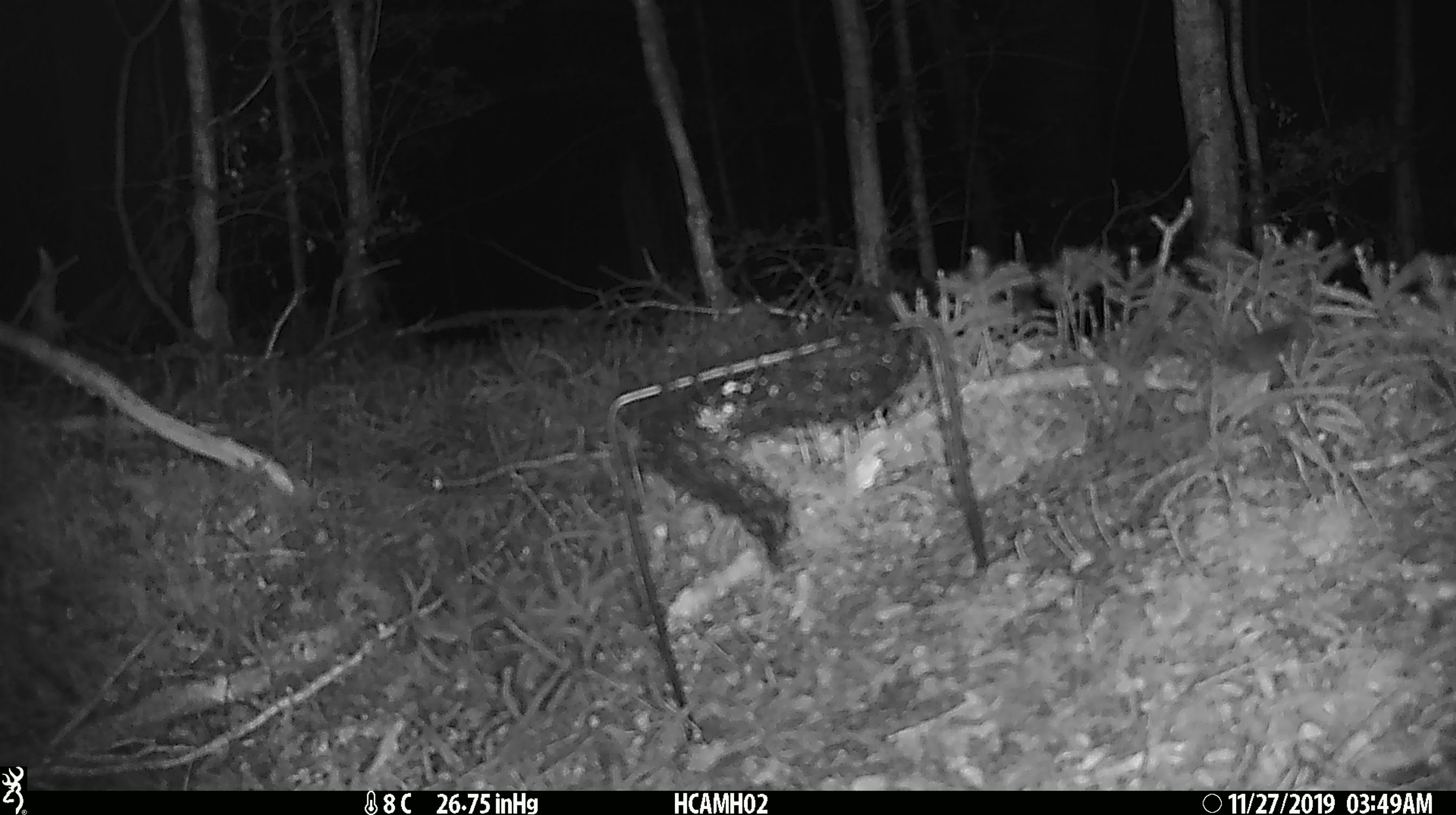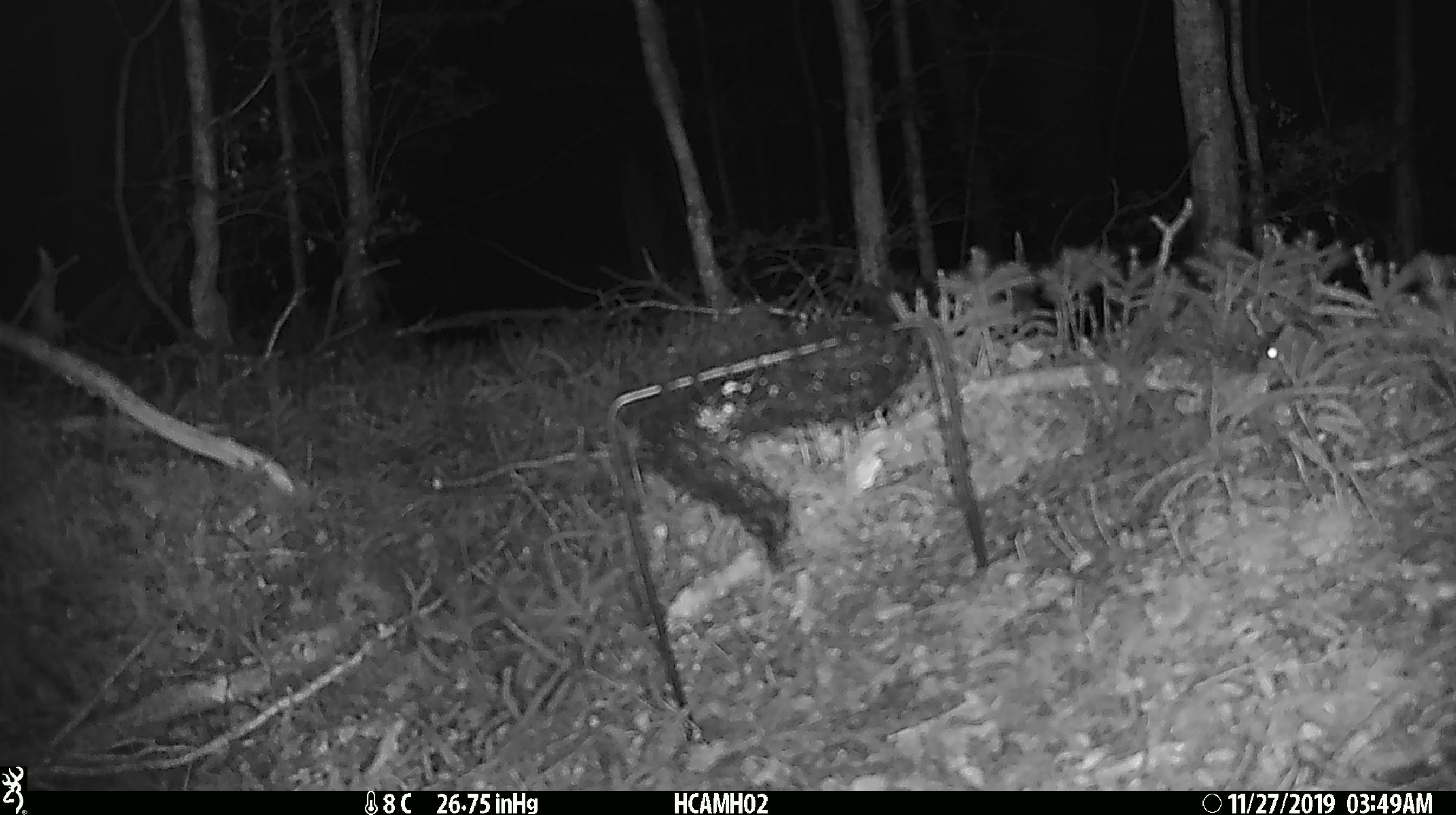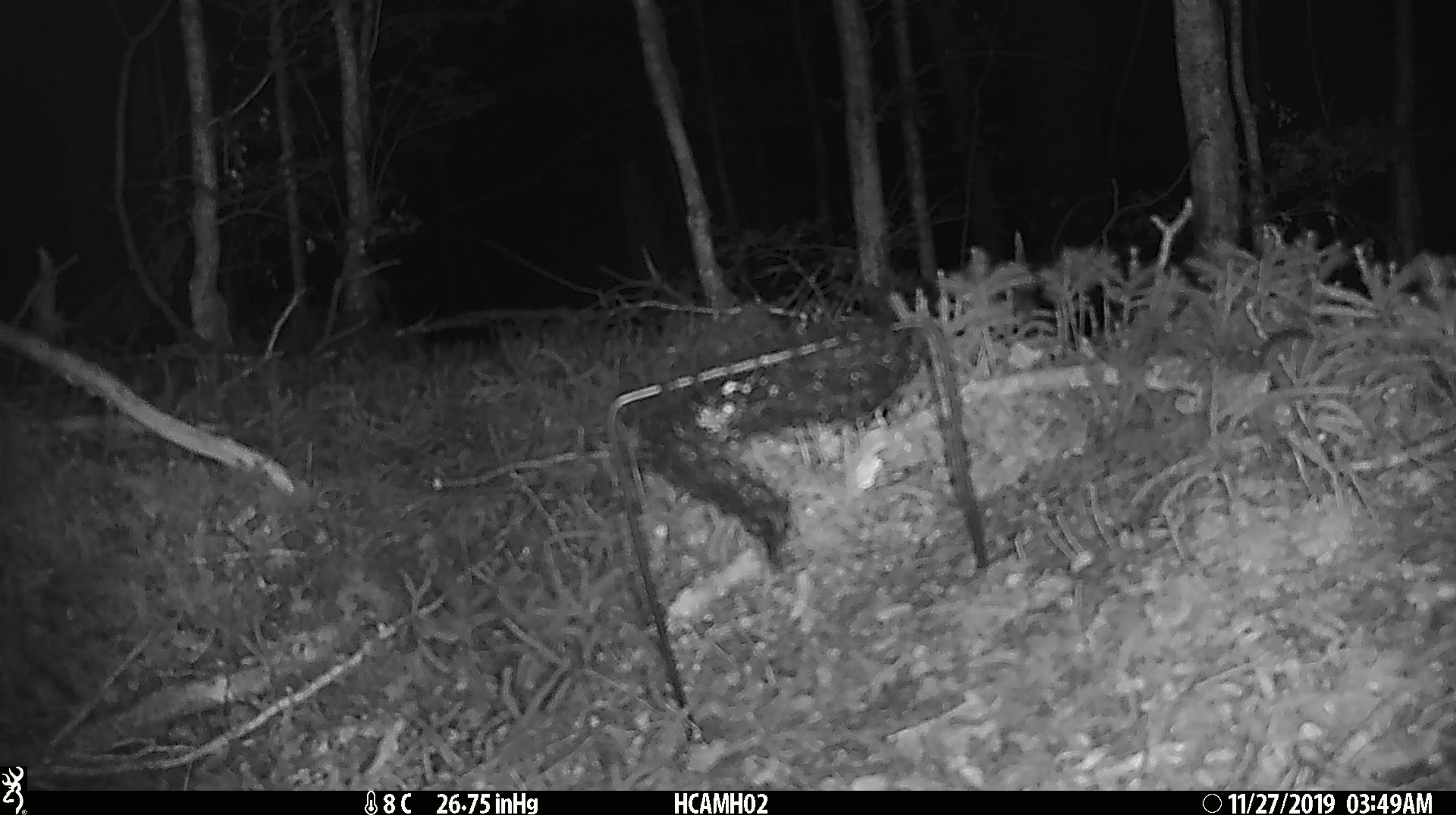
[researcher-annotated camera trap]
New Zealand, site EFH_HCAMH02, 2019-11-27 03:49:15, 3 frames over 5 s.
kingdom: Animalia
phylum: Chordata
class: Mammalia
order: Rodentia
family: Muridae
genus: Mus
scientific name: Mus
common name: mouse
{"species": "mouse (Mus)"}